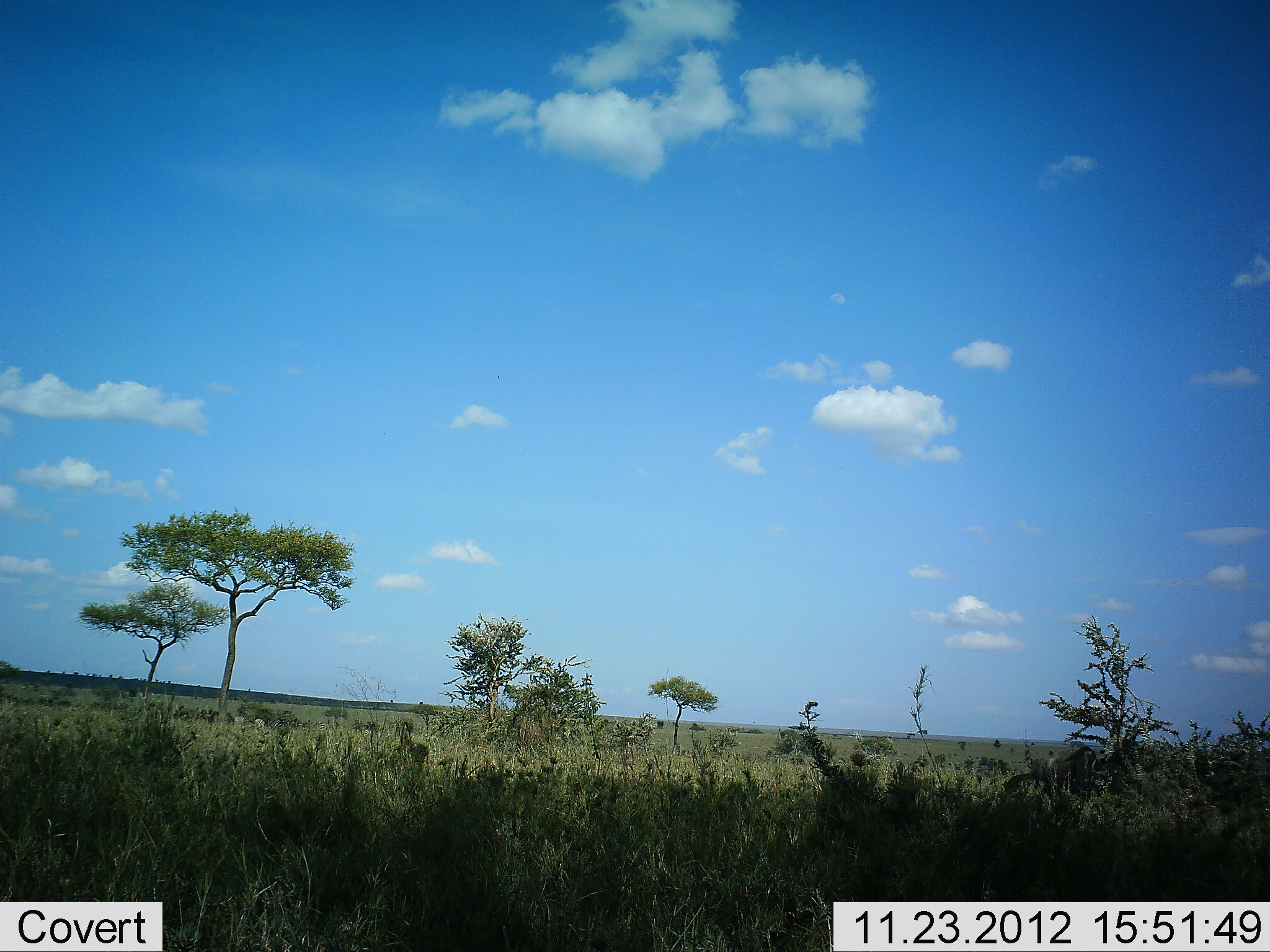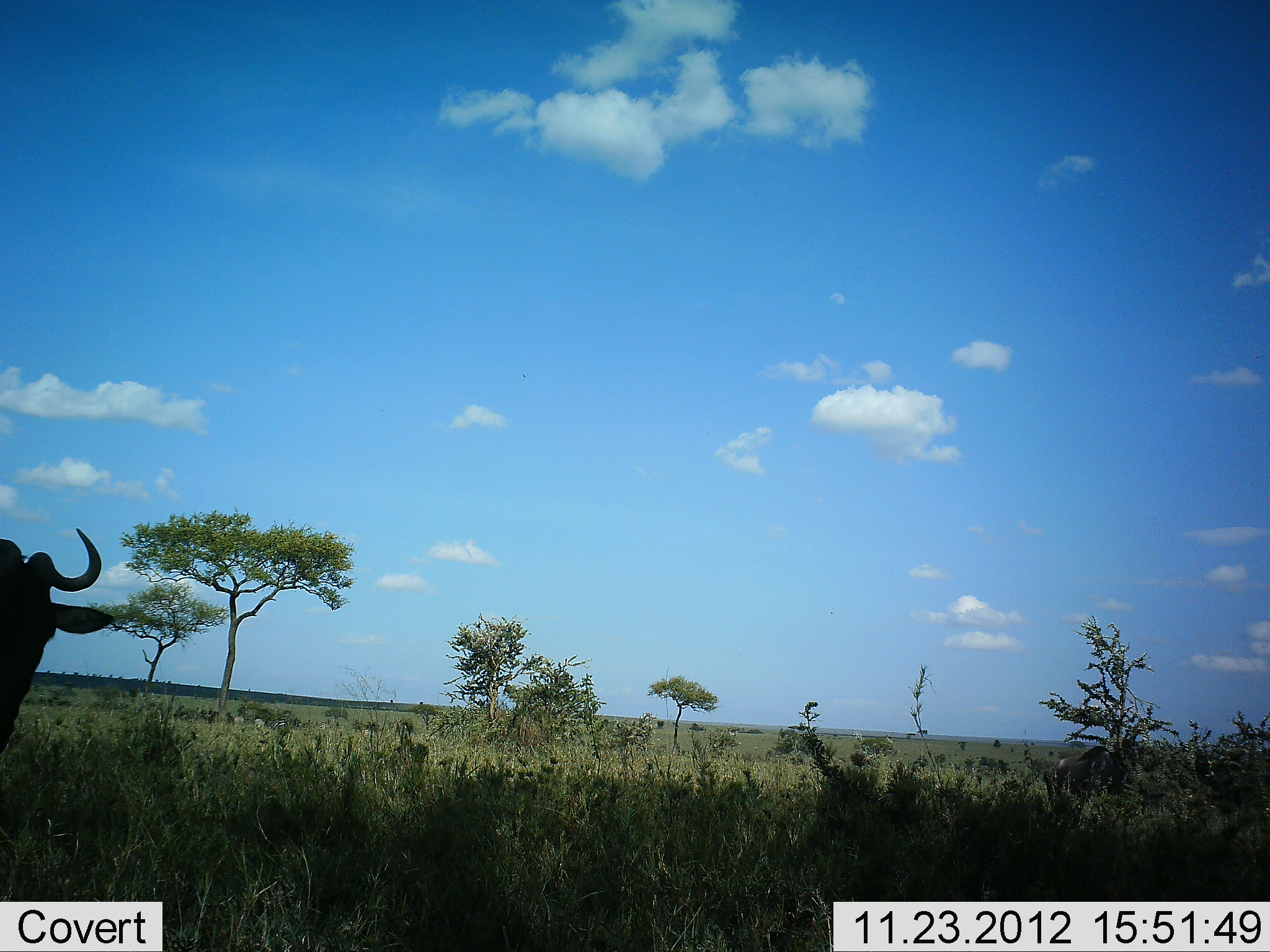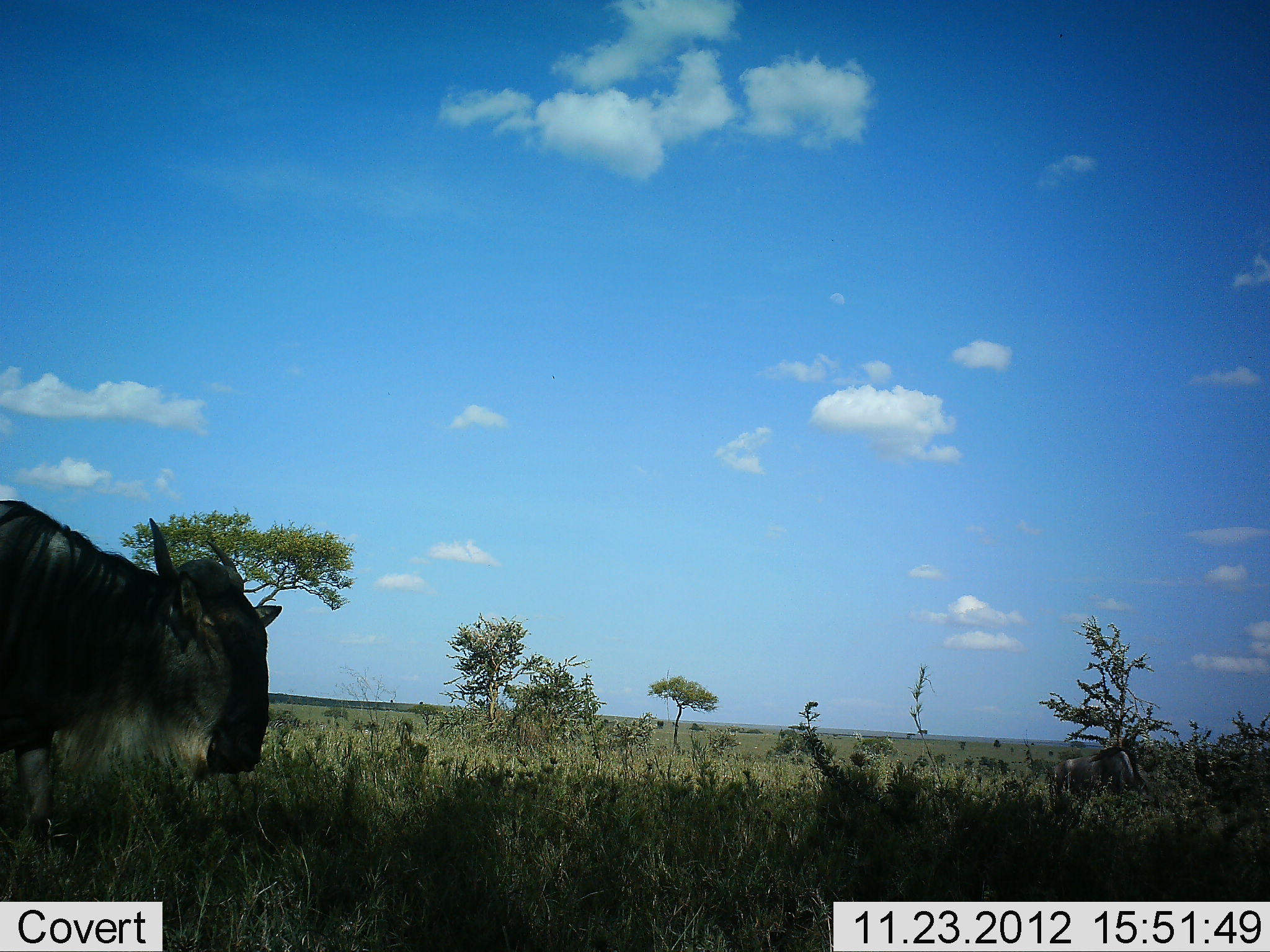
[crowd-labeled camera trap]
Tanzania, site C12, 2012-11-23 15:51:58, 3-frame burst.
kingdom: Animalia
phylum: Chordata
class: Mammalia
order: Artiodactyla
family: Bovidae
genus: Connochaetes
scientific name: Connochaetes taurinus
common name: blue wildebeest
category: wildebeest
Wildebeest (blue wildebeest) (Connochaetes taurinus), count 2. Behavior (volunteer vote fractions): standing 30%, resting 0%, moving 70%, interacting 0%. Young present (vote fraction): 0%. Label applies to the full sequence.